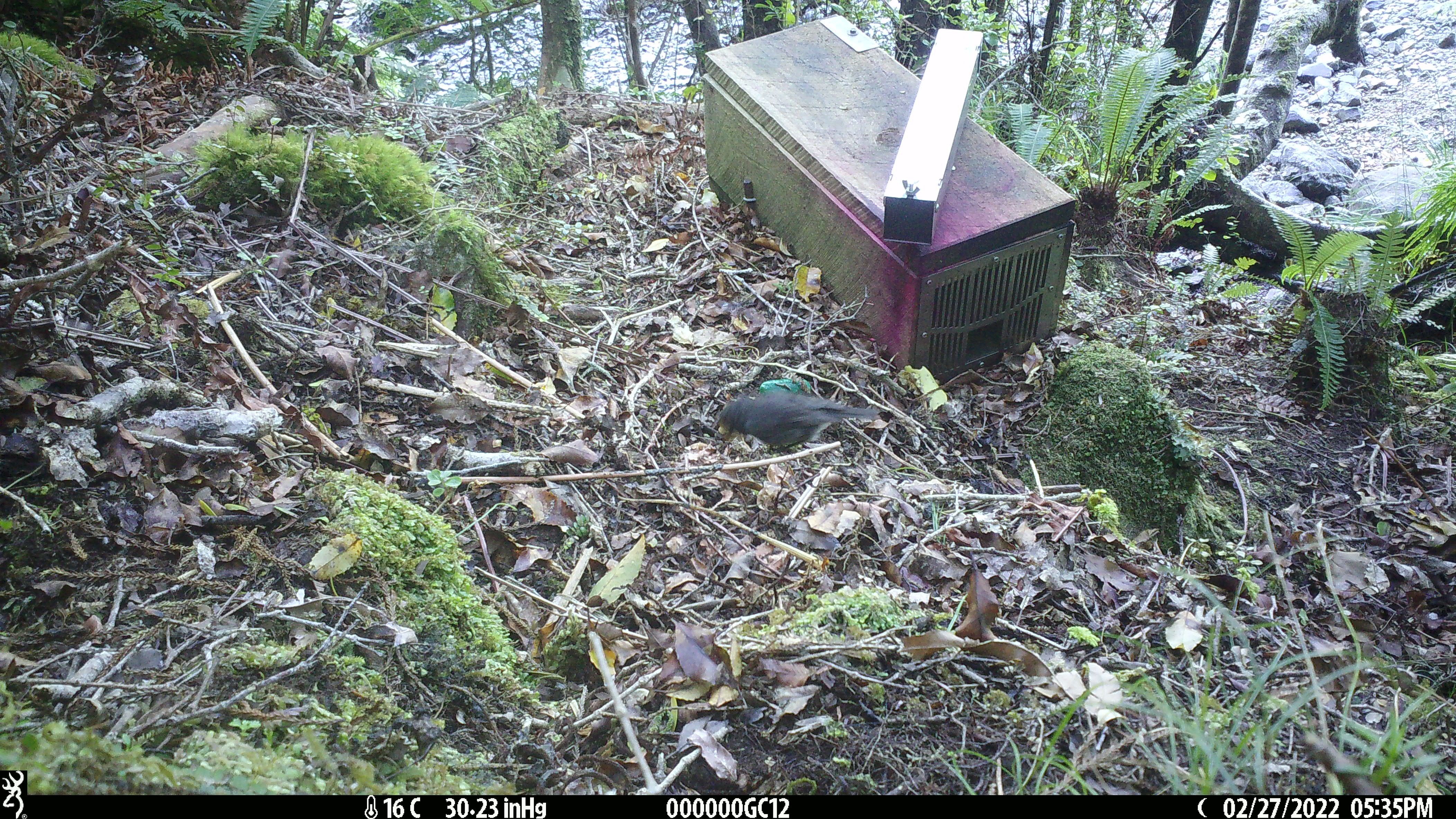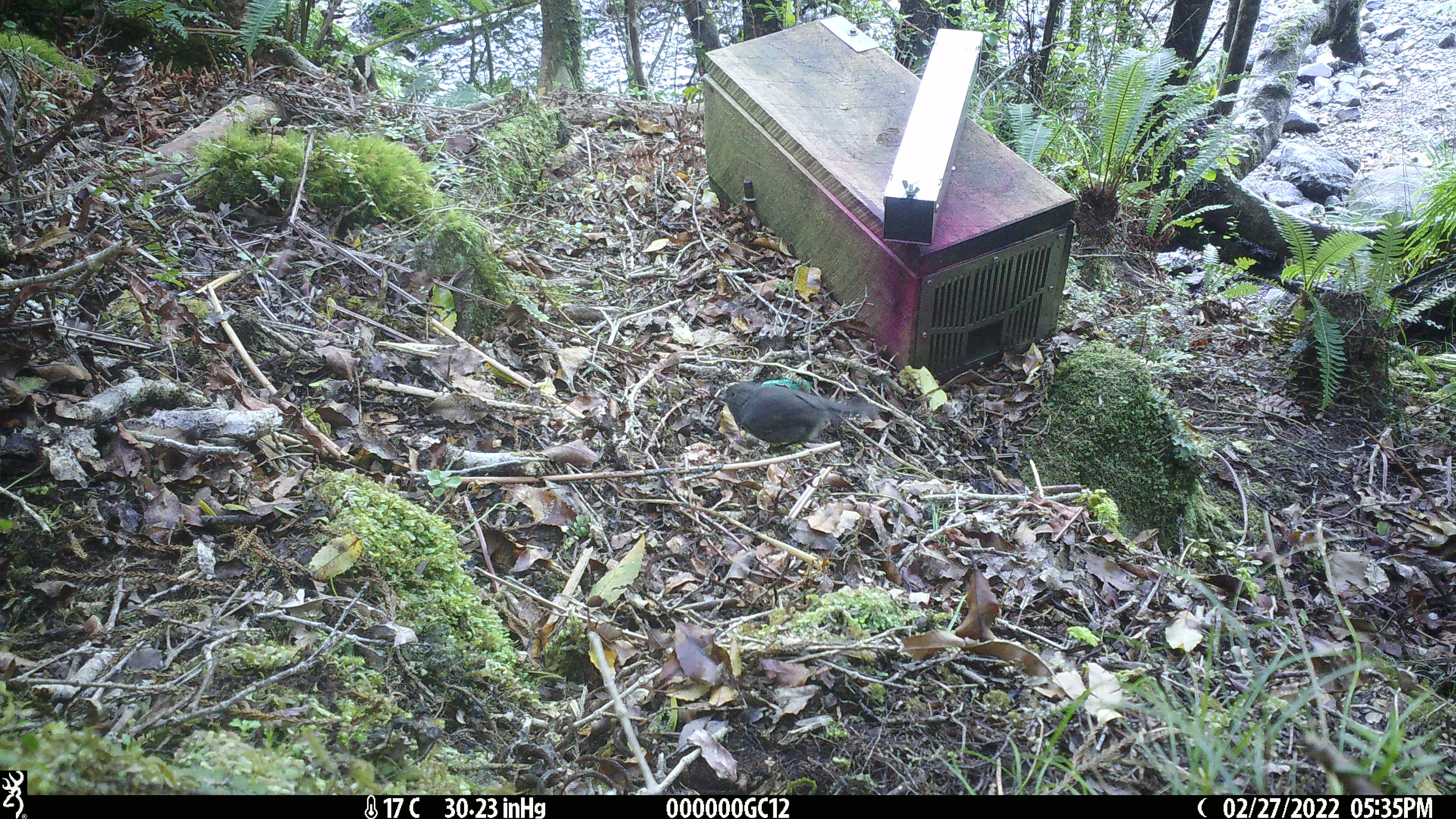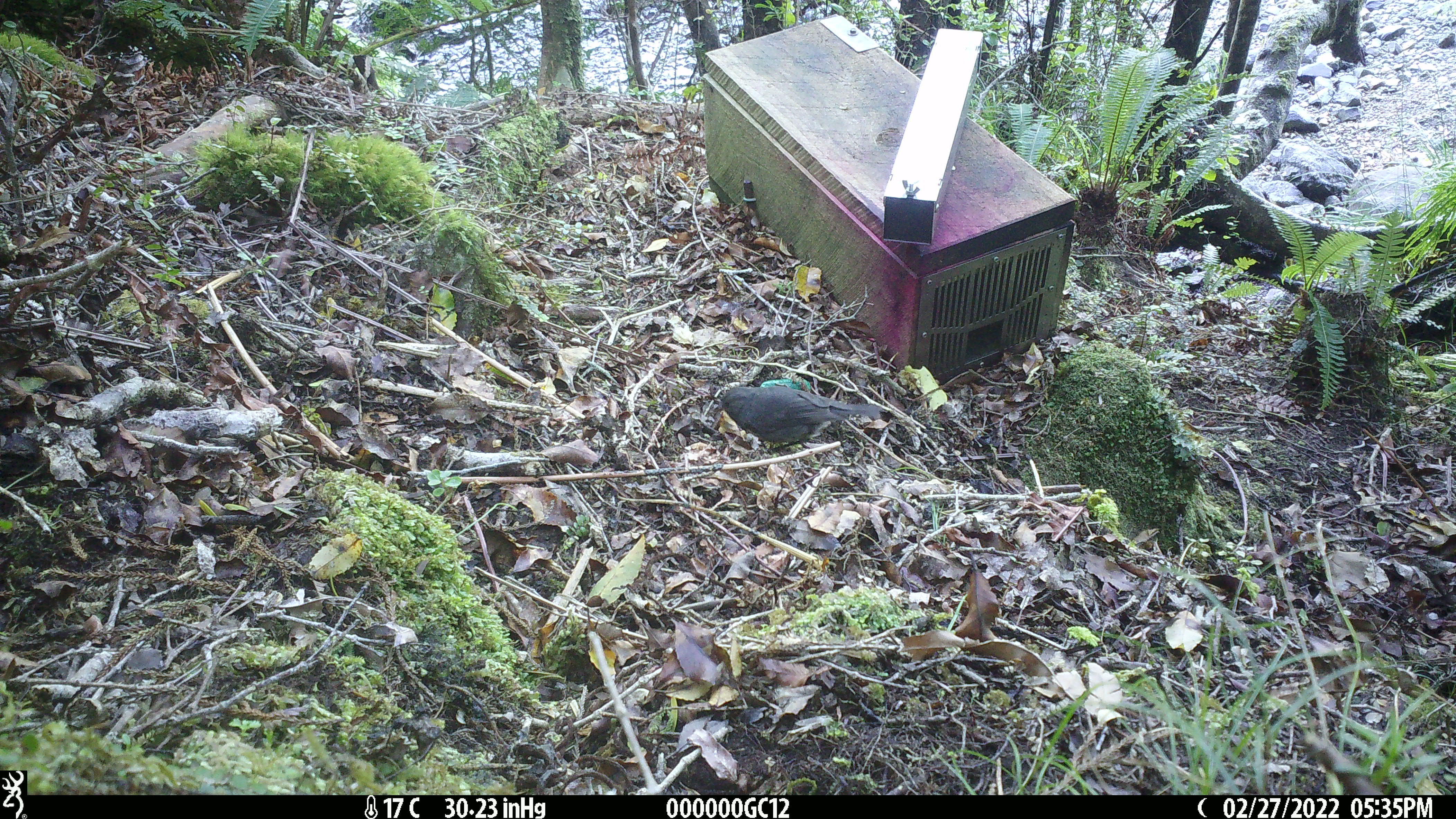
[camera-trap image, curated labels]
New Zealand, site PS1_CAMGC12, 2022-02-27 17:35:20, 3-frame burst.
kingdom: Animalia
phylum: Chordata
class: Aves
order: Passeriformes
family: Petroicidae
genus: Petroica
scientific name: Petroica australis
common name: new zealand robin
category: robin